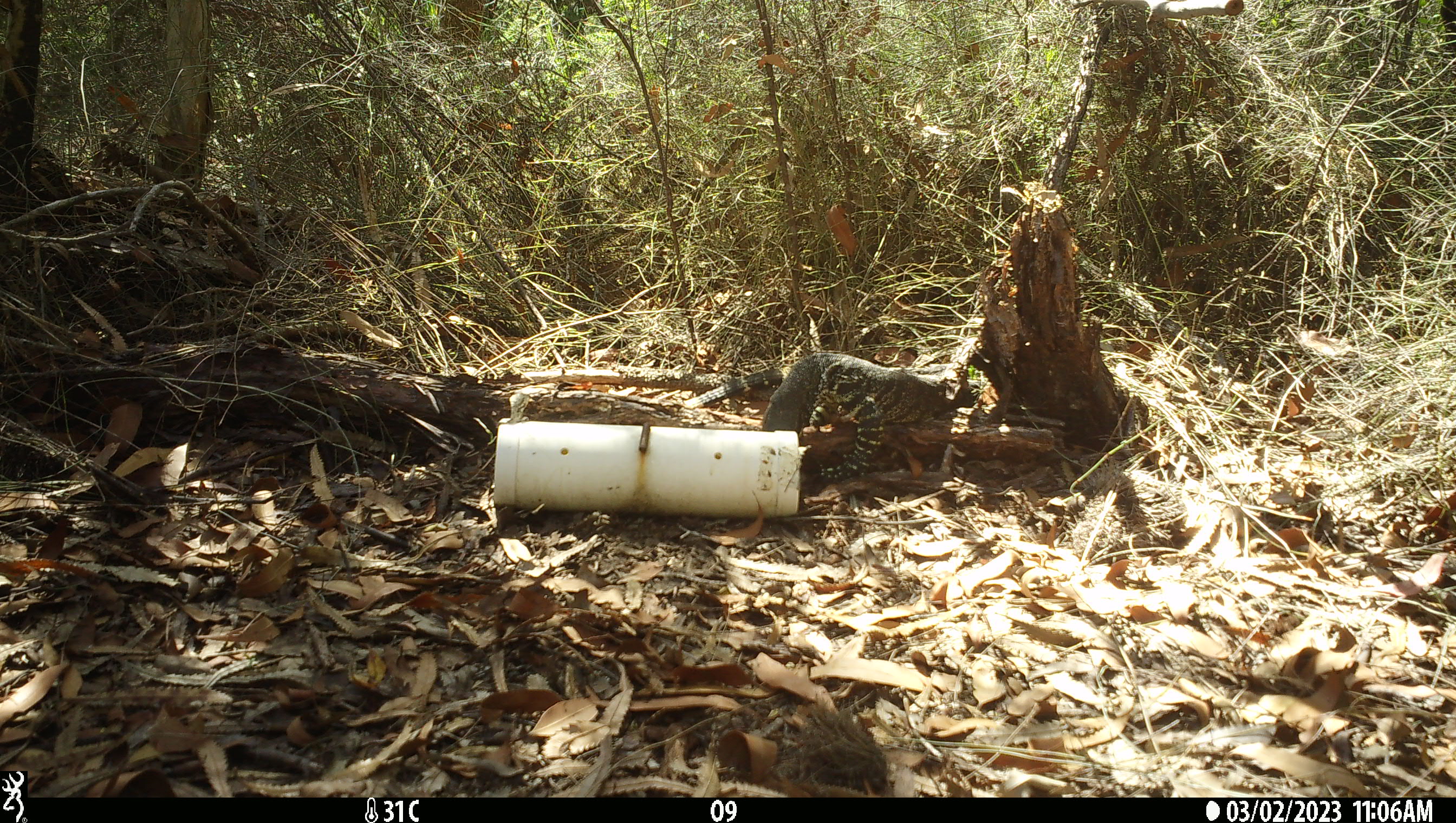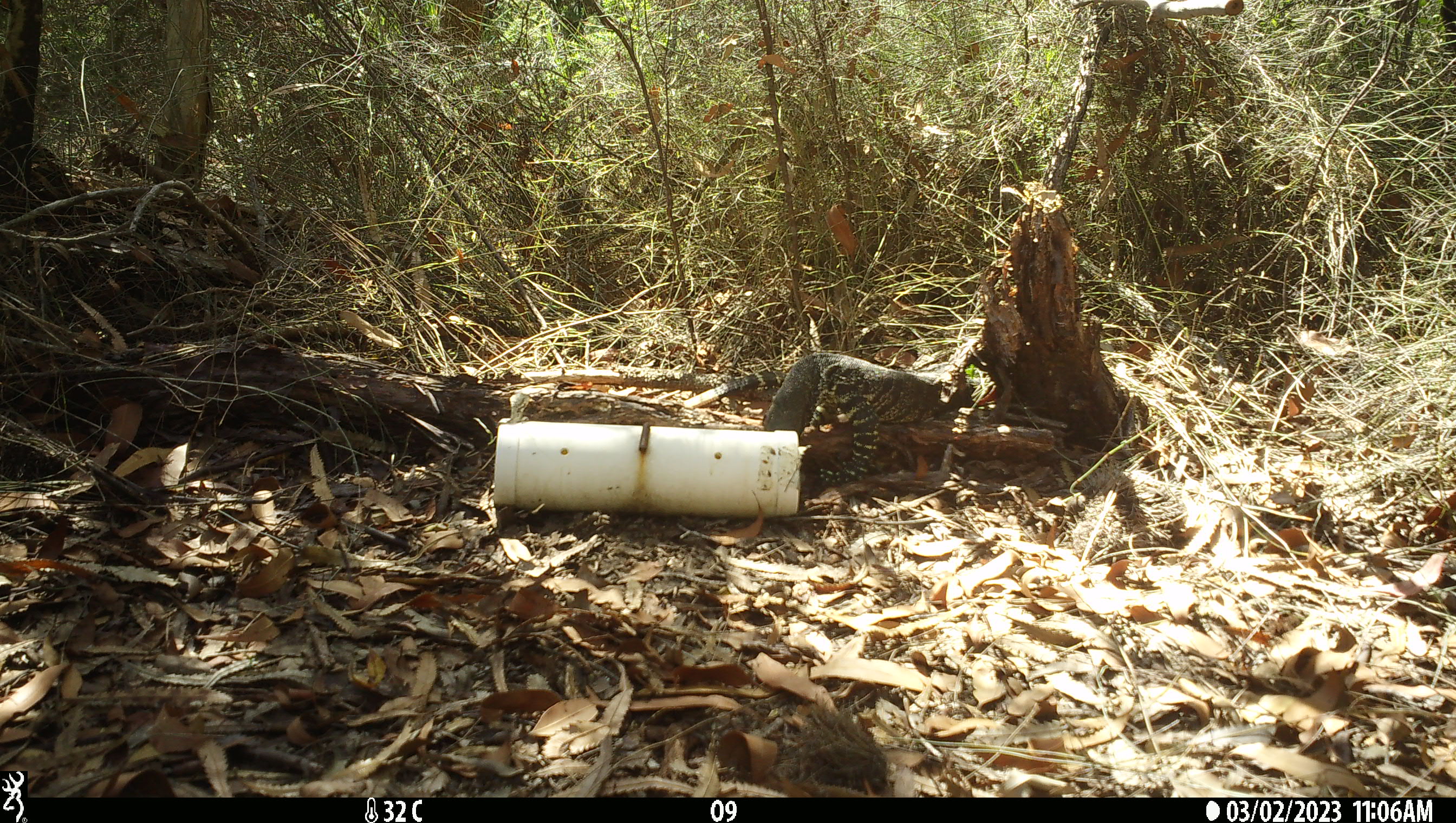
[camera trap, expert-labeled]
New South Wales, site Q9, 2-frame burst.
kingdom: Animalia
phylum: Chordata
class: Reptilia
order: Squamata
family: Varanidae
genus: Varanus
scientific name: Varanus varius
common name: lace monitor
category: goanna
Goanna (lace monitor) (Varanus varius).